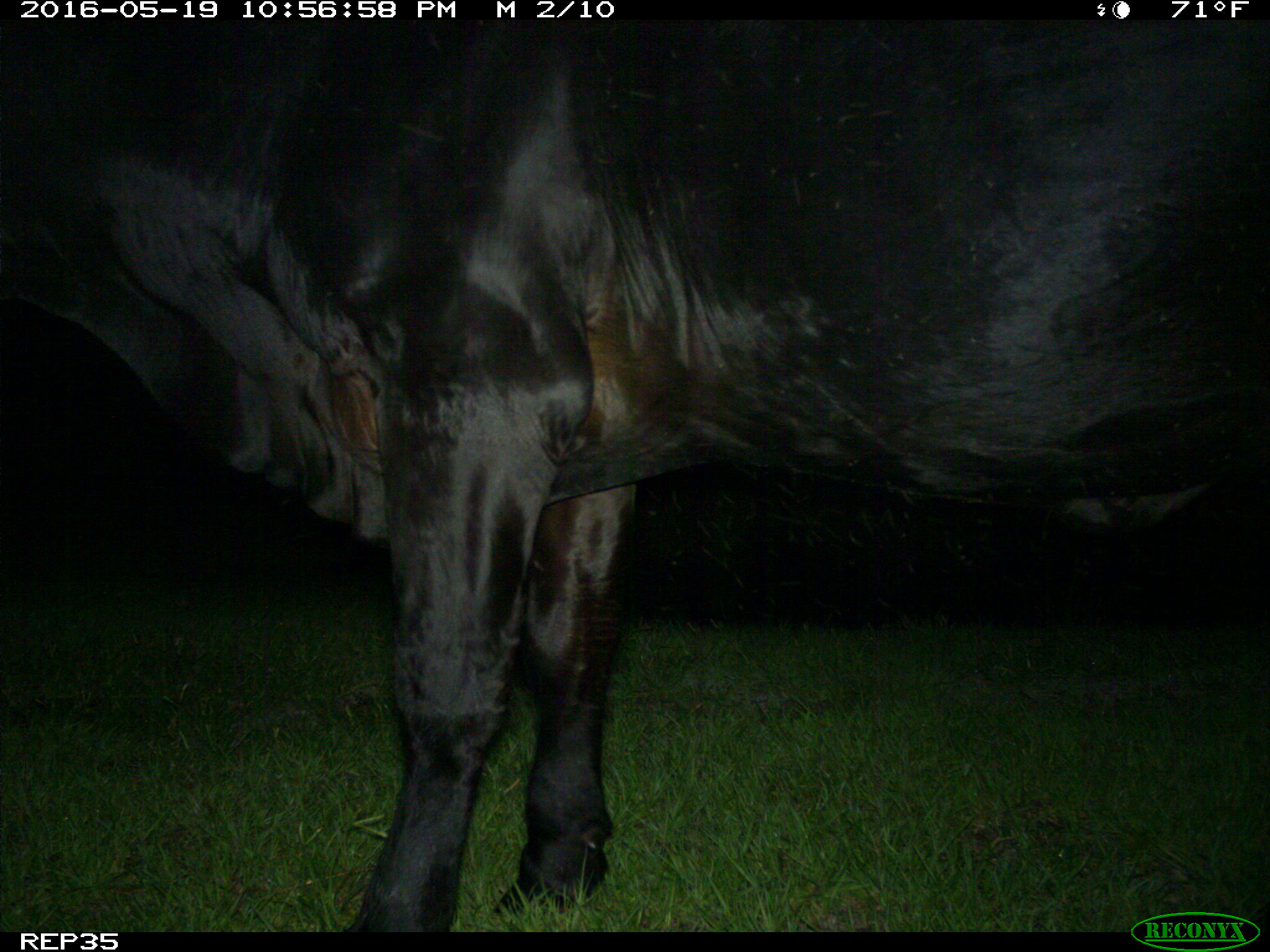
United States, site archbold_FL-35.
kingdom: Animalia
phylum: Chordata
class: Mammalia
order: Artiodactyla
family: Bovidae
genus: Bos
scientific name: Bos taurus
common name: domestic cow